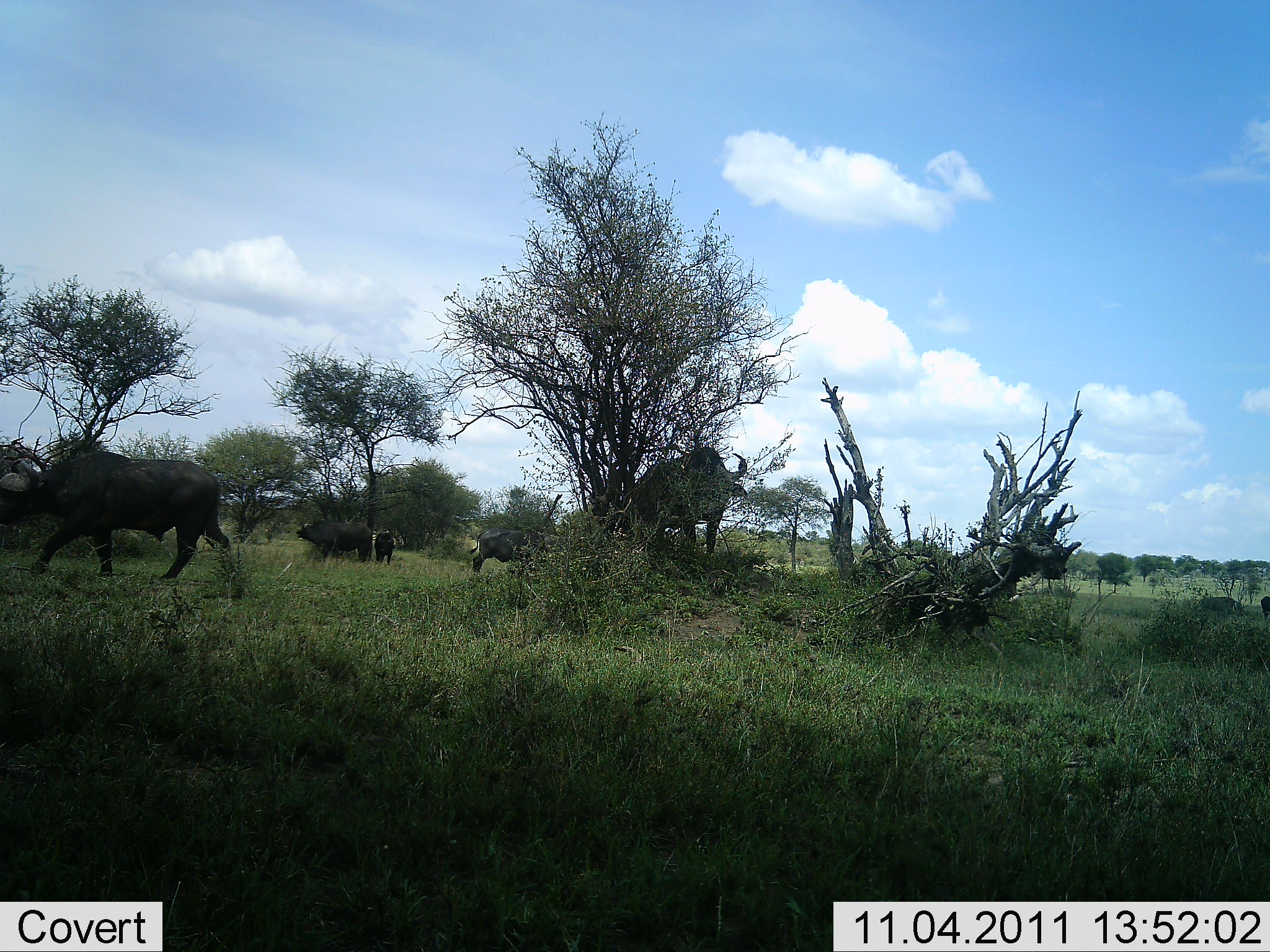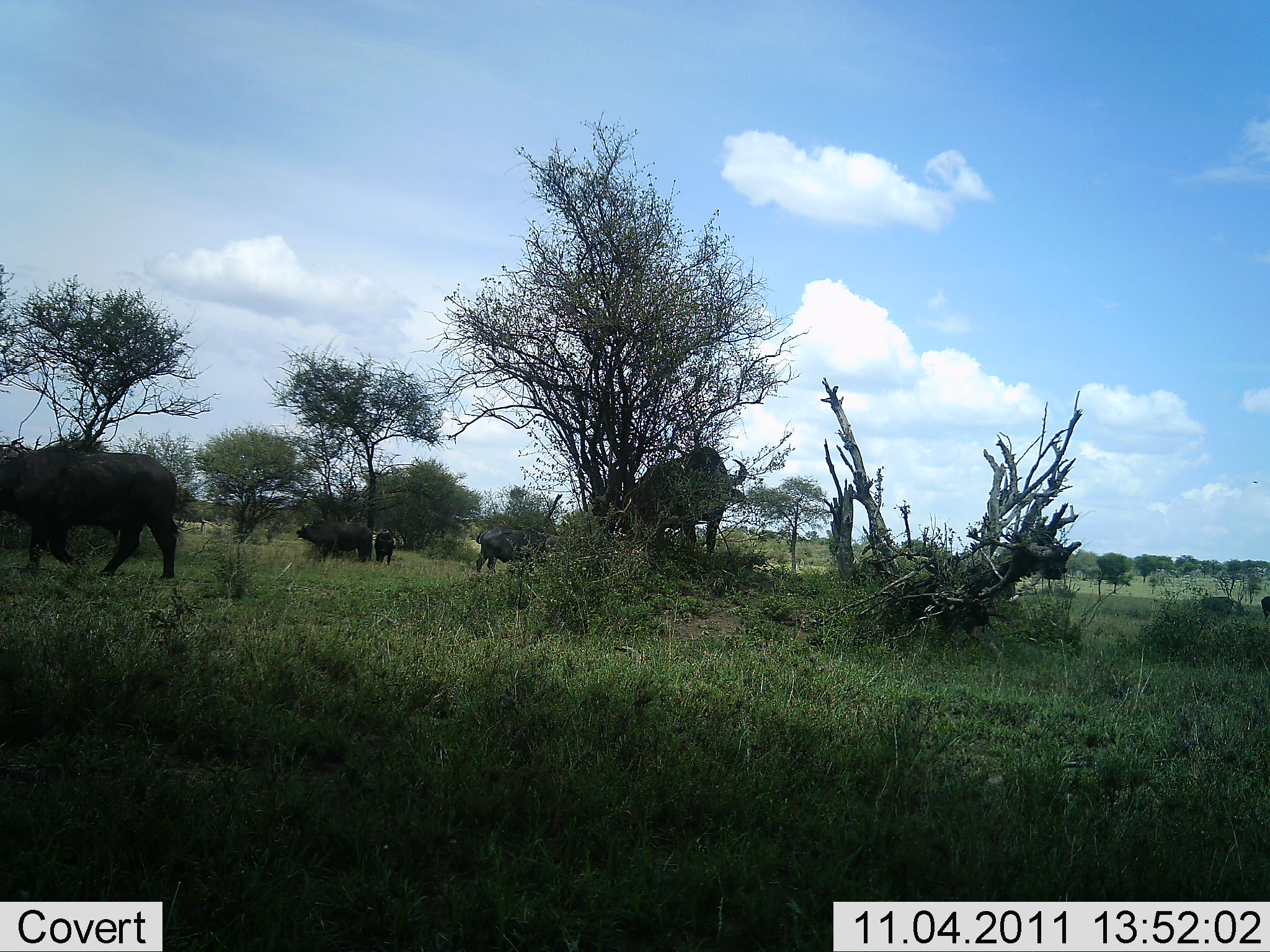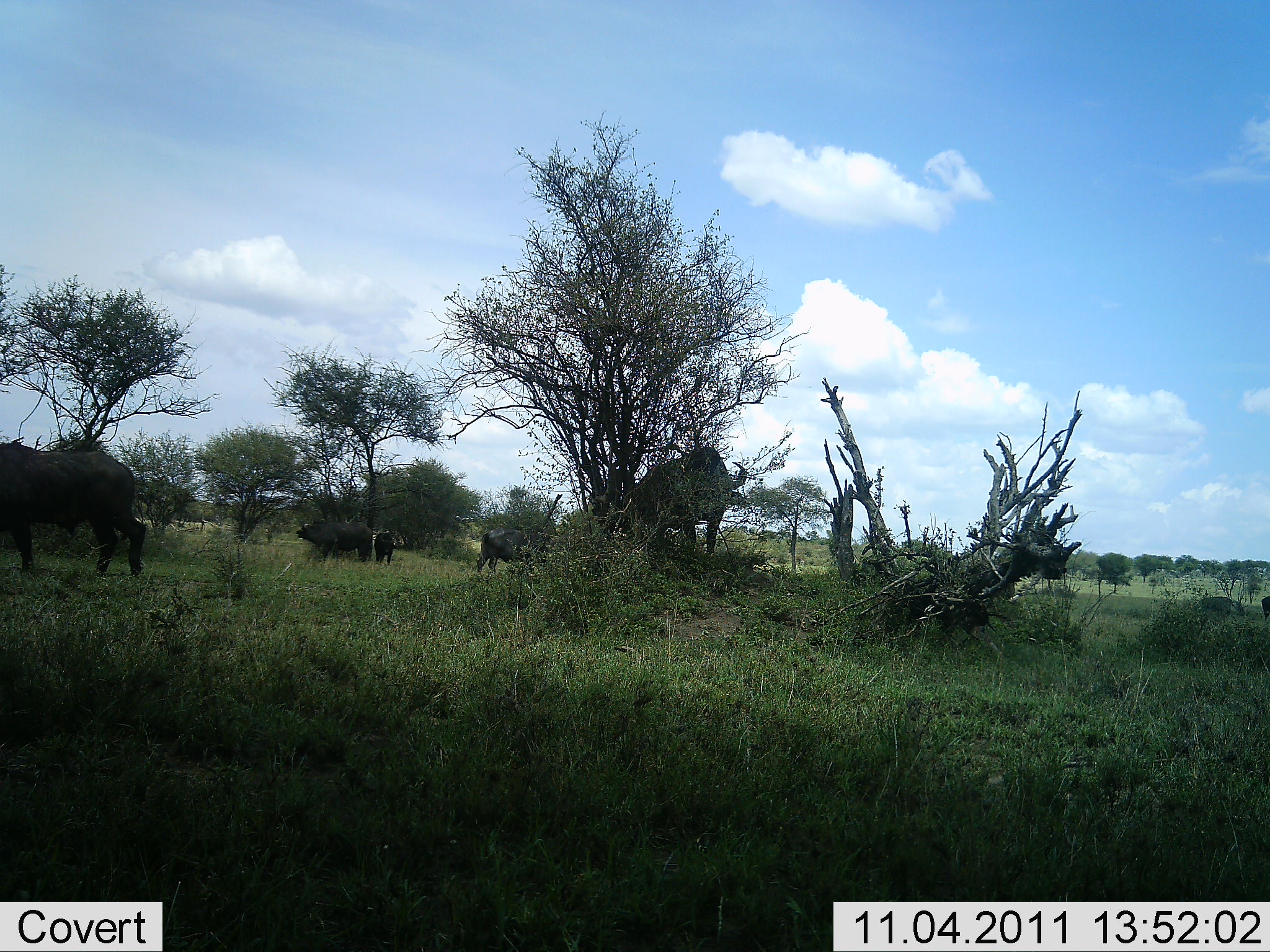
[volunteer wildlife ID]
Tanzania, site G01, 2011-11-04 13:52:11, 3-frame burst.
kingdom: Animalia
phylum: Chordata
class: Mammalia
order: Artiodactyla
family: Bovidae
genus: Syncerus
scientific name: Syncerus caffer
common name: cape buffalo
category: buffalo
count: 5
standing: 82%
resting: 0%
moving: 91%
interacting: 0%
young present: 9%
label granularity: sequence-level